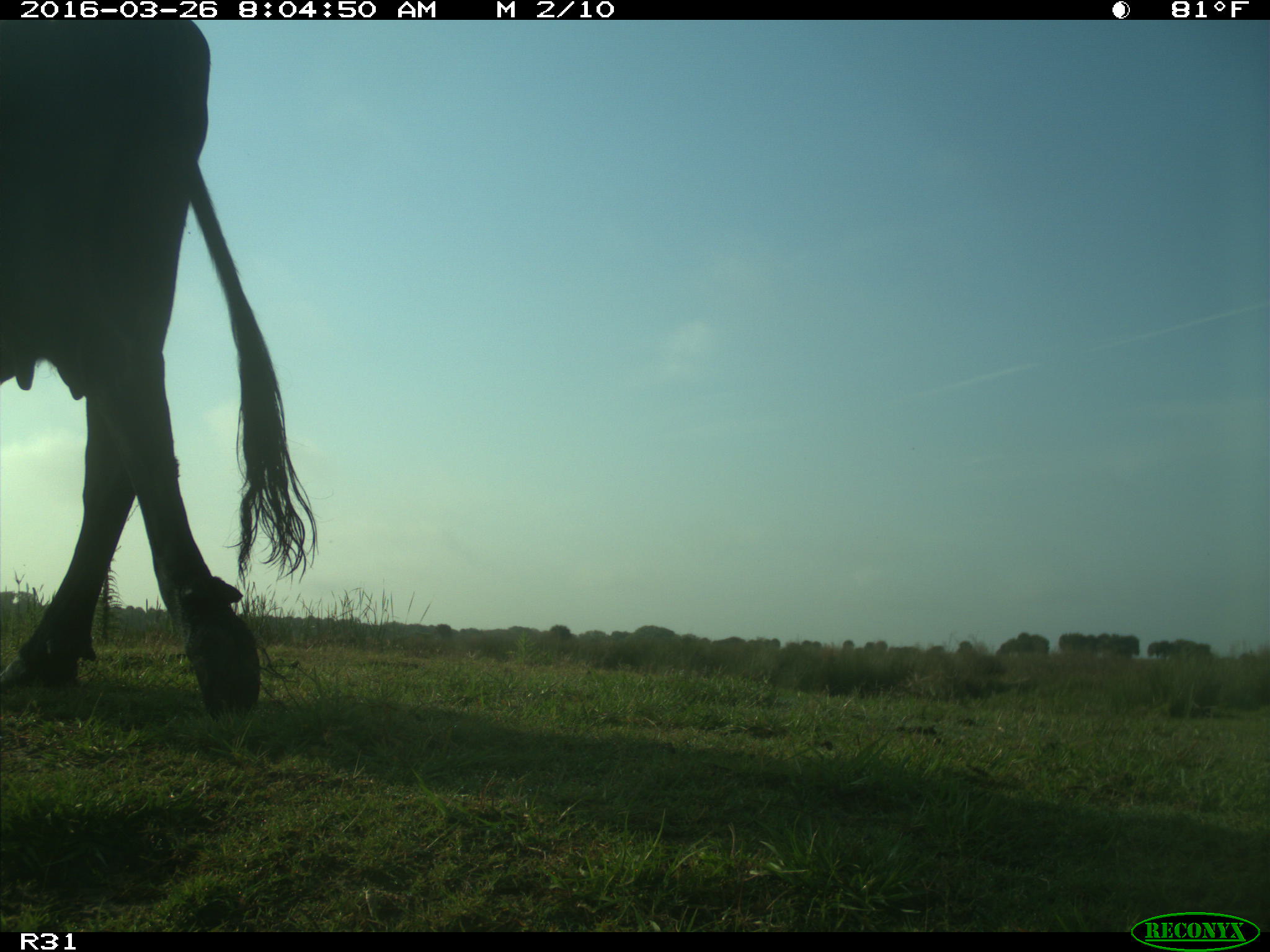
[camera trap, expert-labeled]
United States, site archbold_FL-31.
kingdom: Animalia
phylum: Chordata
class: Mammalia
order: Artiodactyla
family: Bovidae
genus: Bos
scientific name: Bos taurus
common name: domestic cow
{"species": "Bos taurus (domestic cow)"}